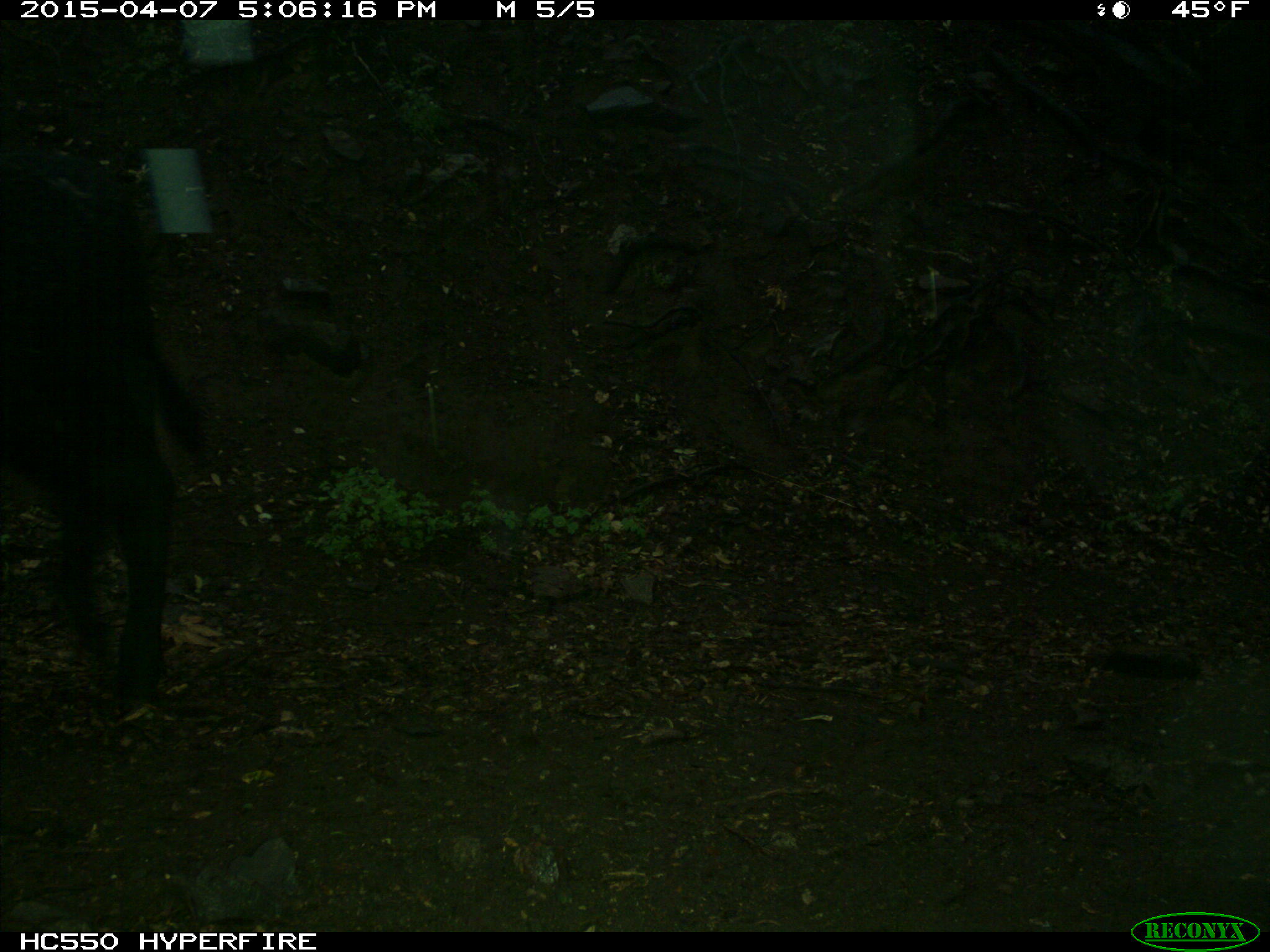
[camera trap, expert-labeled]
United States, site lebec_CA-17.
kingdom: Animalia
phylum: Chordata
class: Mammalia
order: Artiodactyla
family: Bovidae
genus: Bos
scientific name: Bos taurus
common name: domestic cow